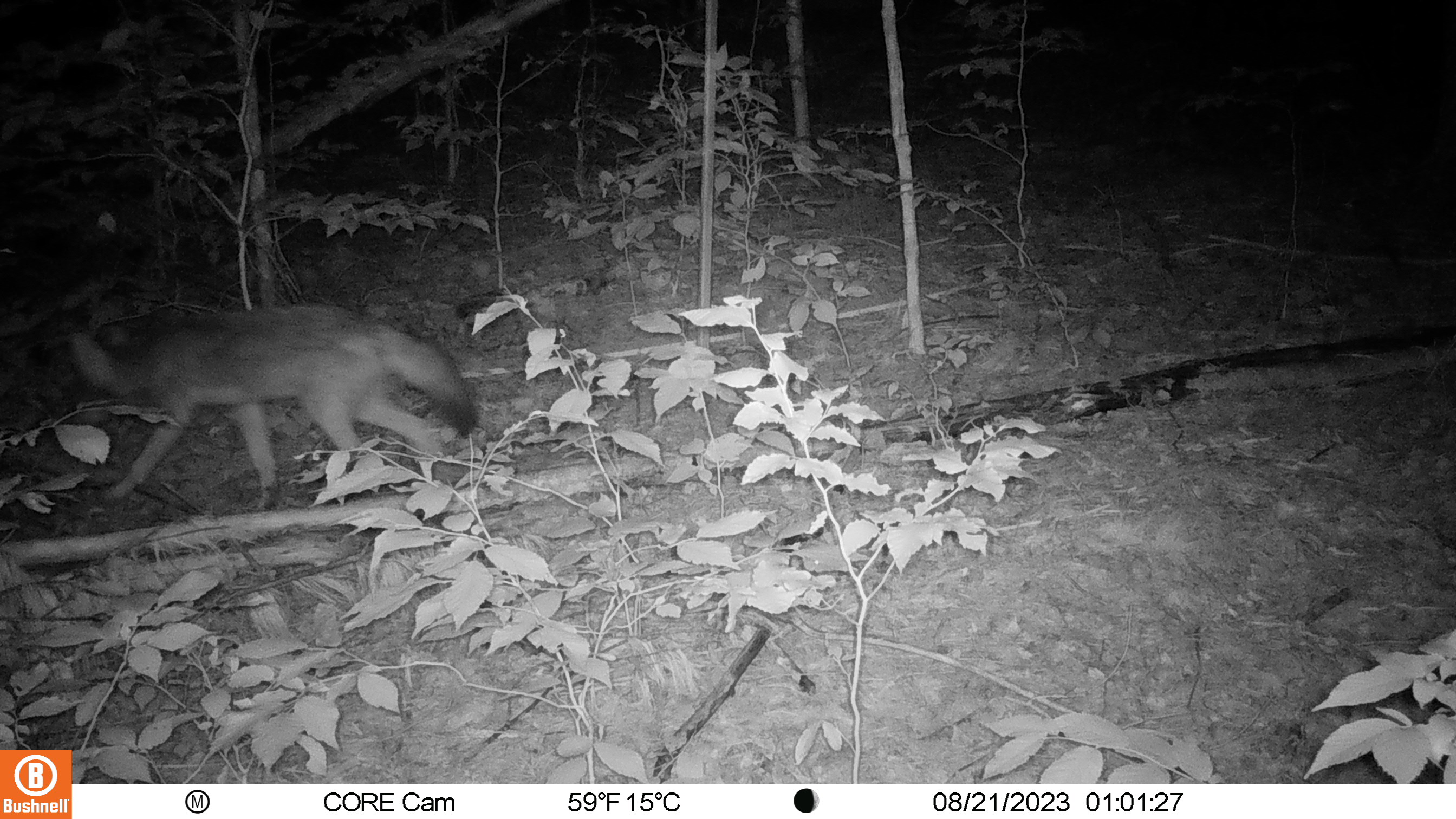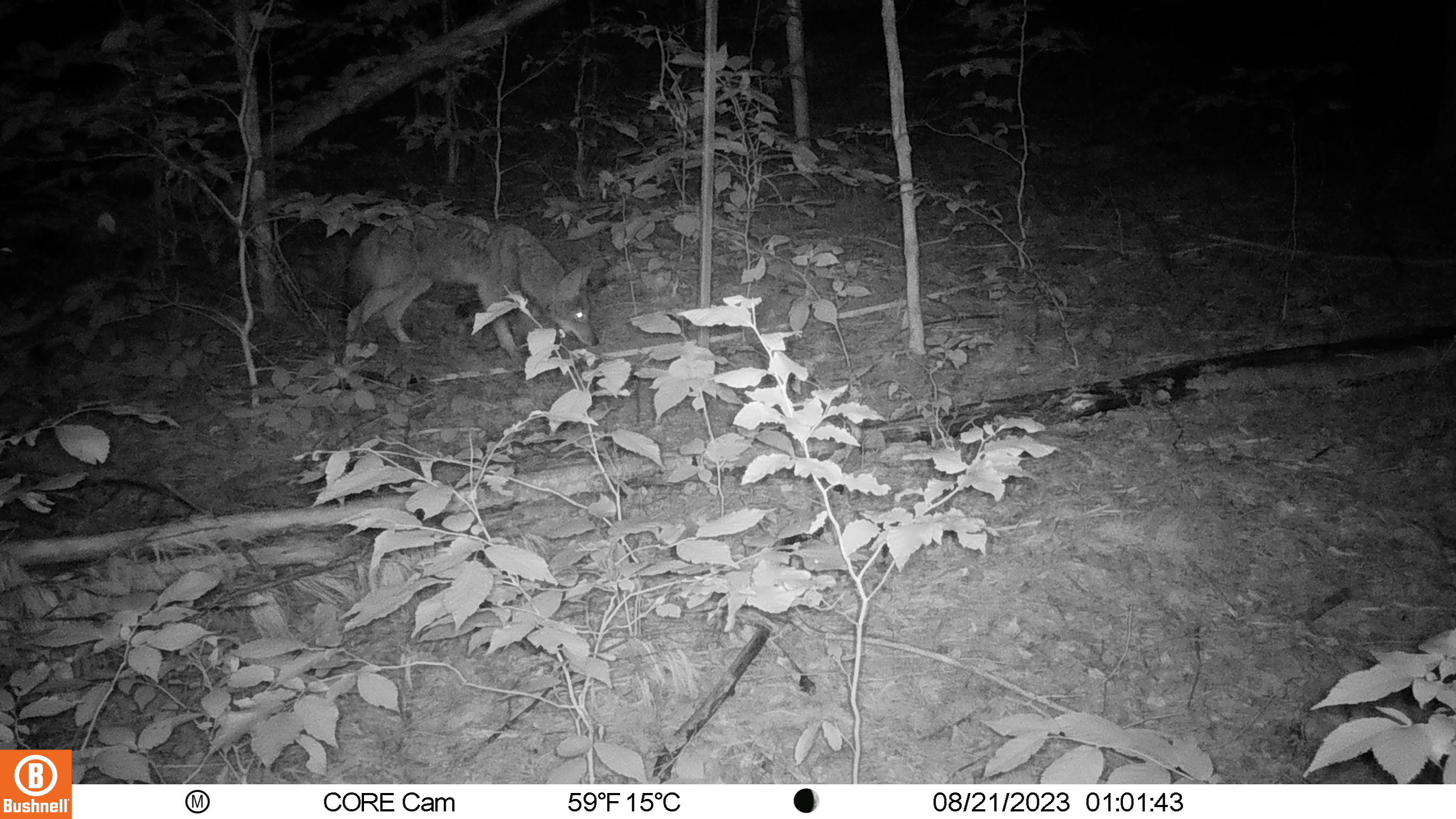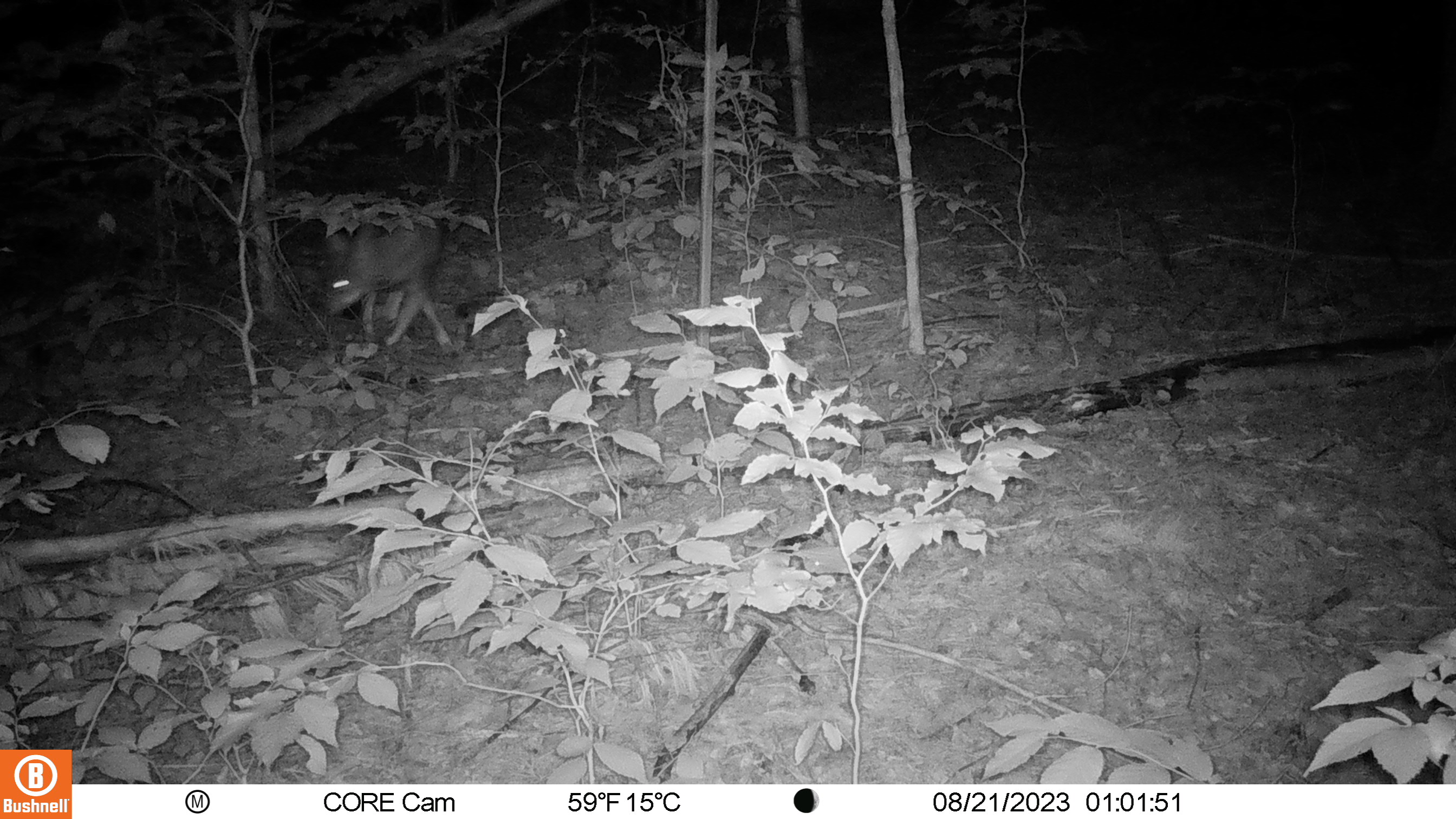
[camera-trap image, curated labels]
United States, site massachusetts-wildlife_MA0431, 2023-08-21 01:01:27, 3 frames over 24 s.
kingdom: Animalia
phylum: Chordata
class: Mammalia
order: Carnivora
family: Canidae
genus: Canis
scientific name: Canis latrans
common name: coyote